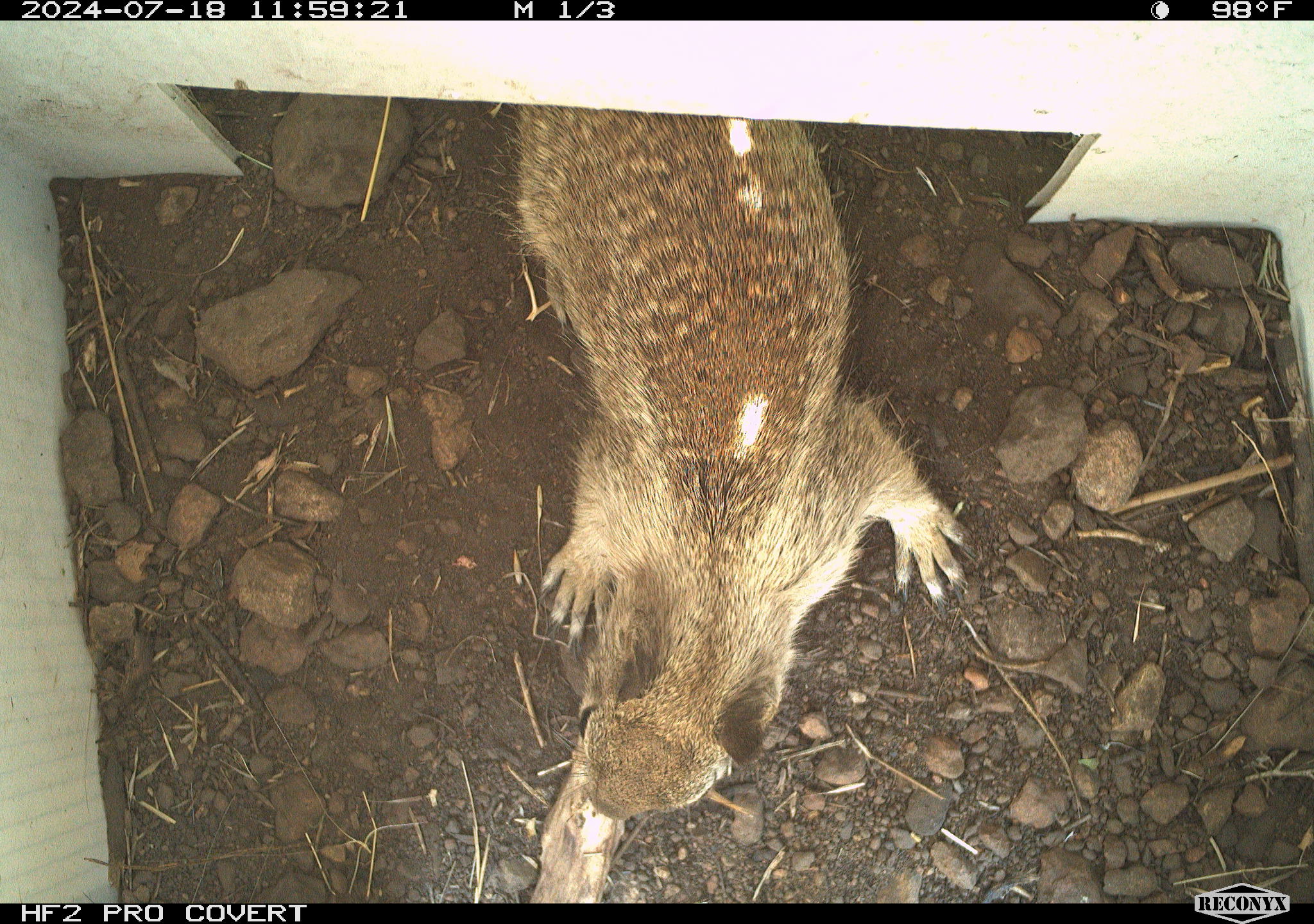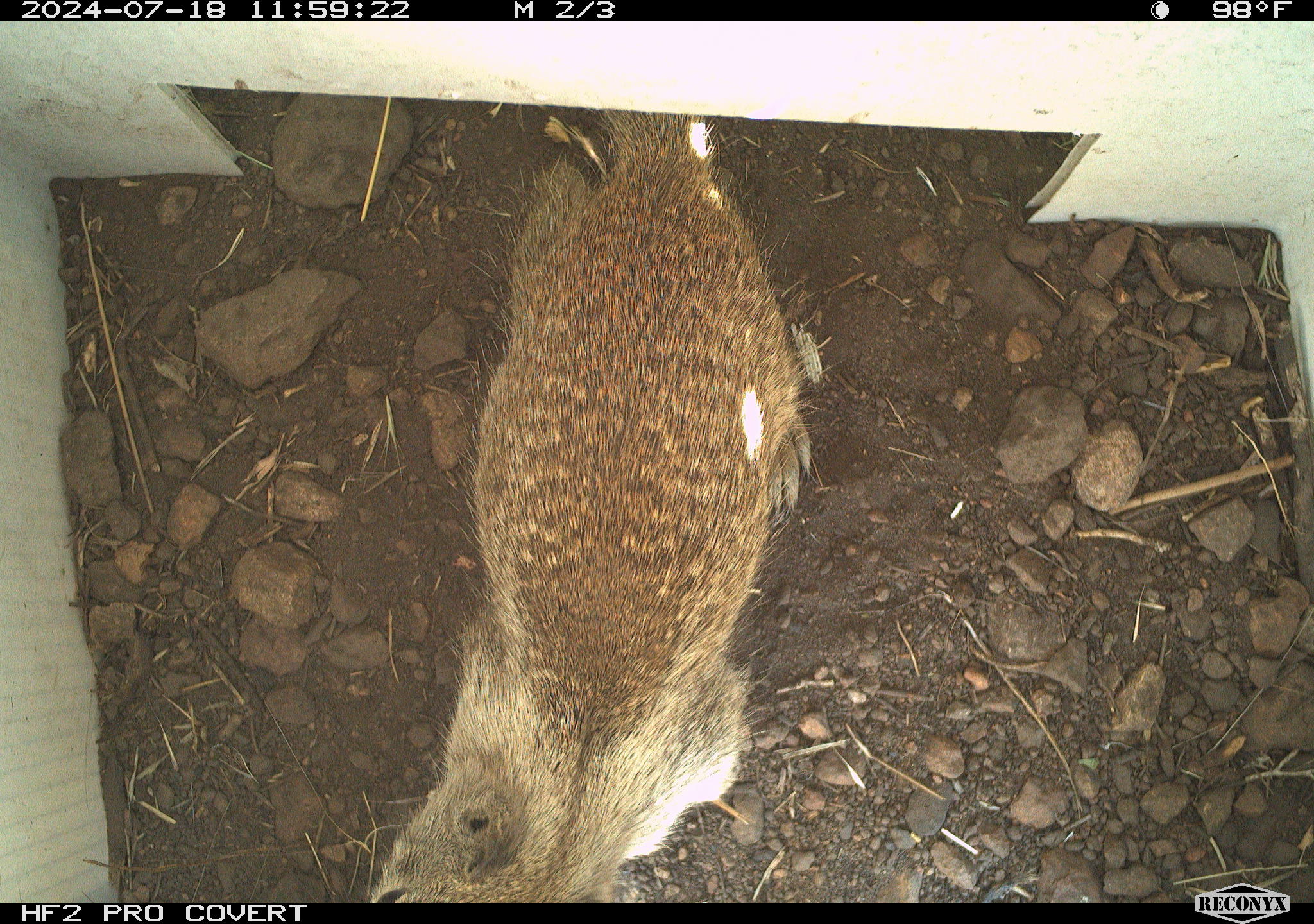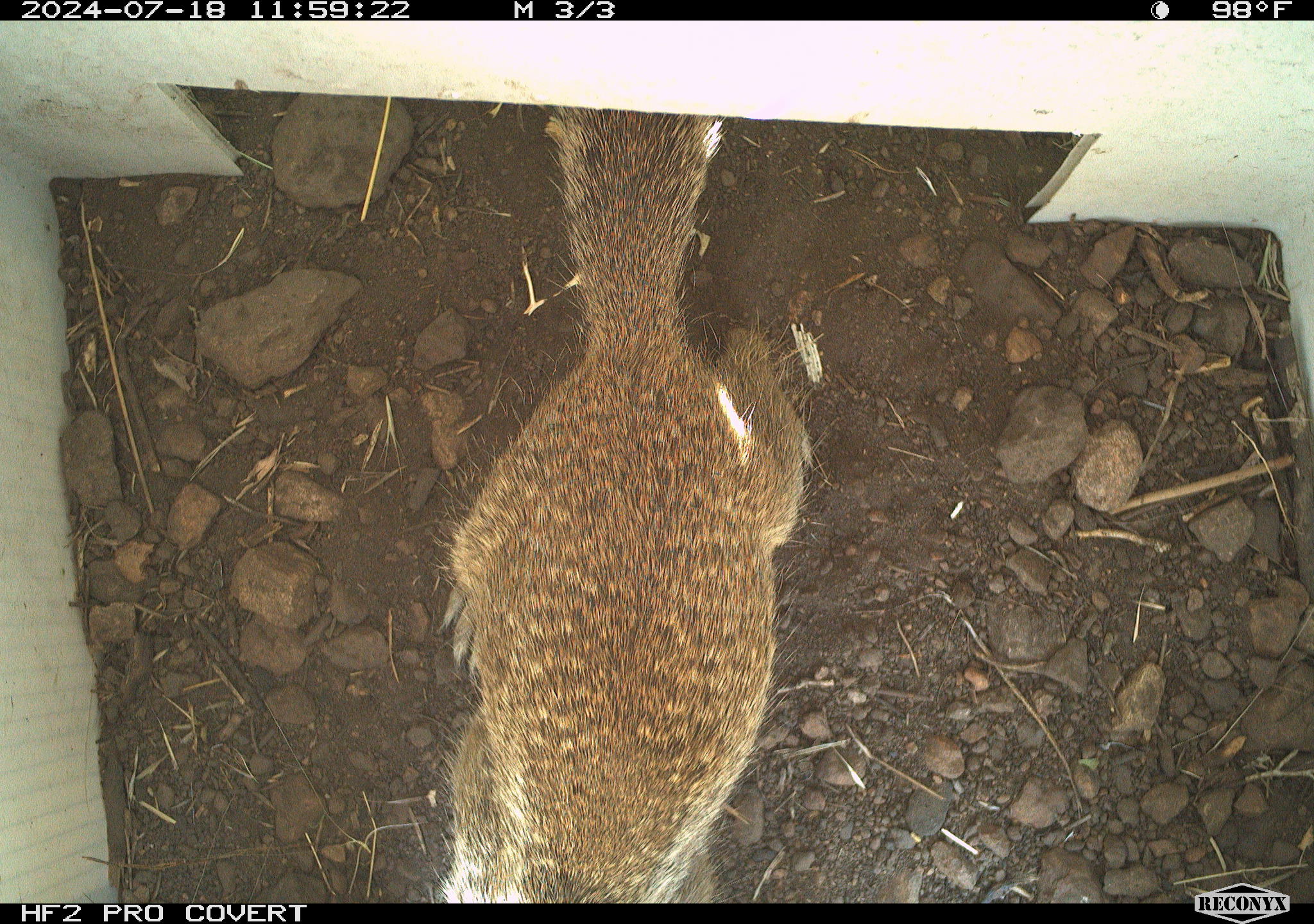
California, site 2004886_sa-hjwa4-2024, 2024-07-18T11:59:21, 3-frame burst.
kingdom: Animalia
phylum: Chordata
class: Mammalia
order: Rodentia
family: Sciuridae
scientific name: Sciuridae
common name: squirrels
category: sciuridae family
Sciuridae family (squirrels) (Sciuridae).